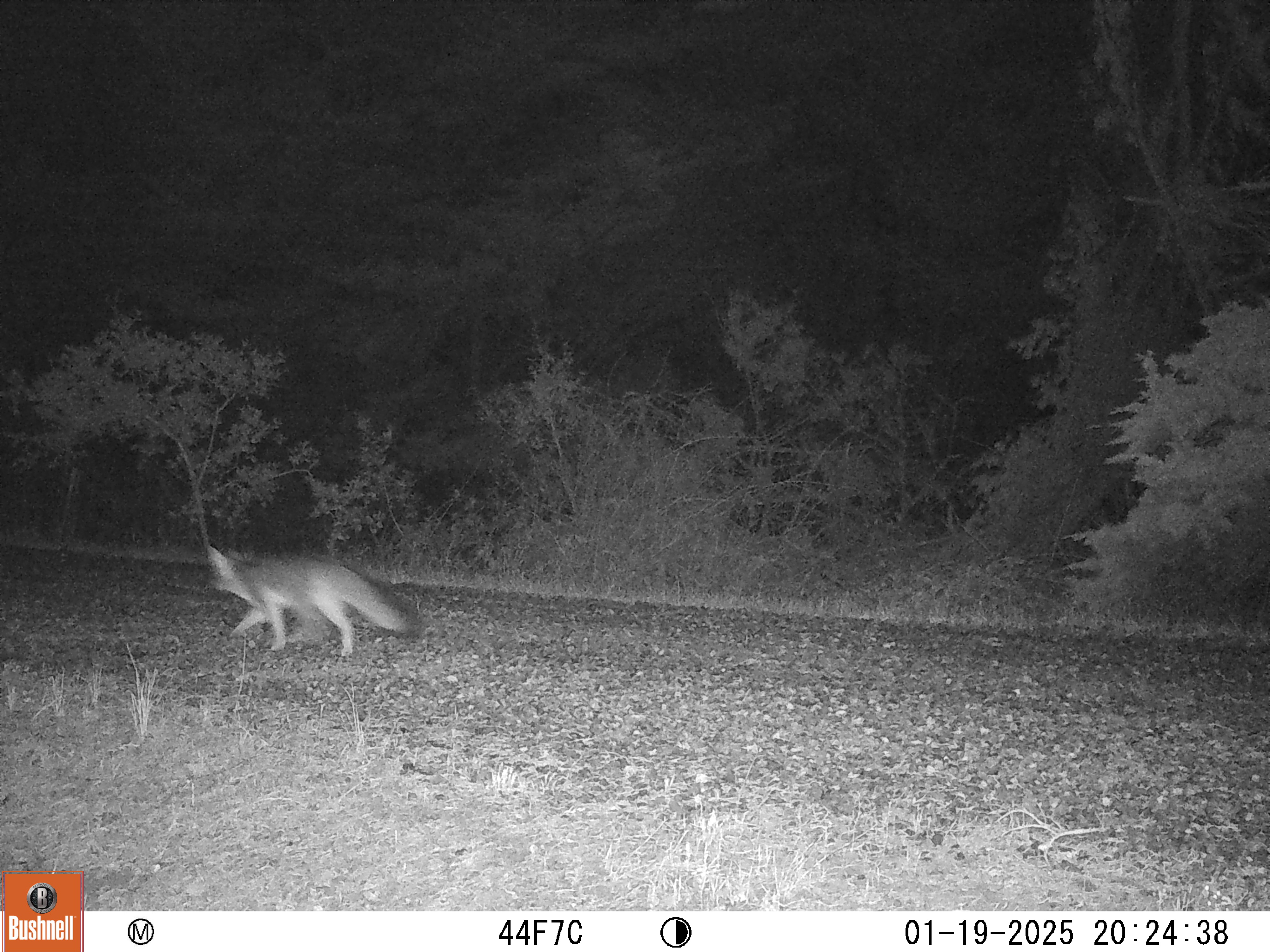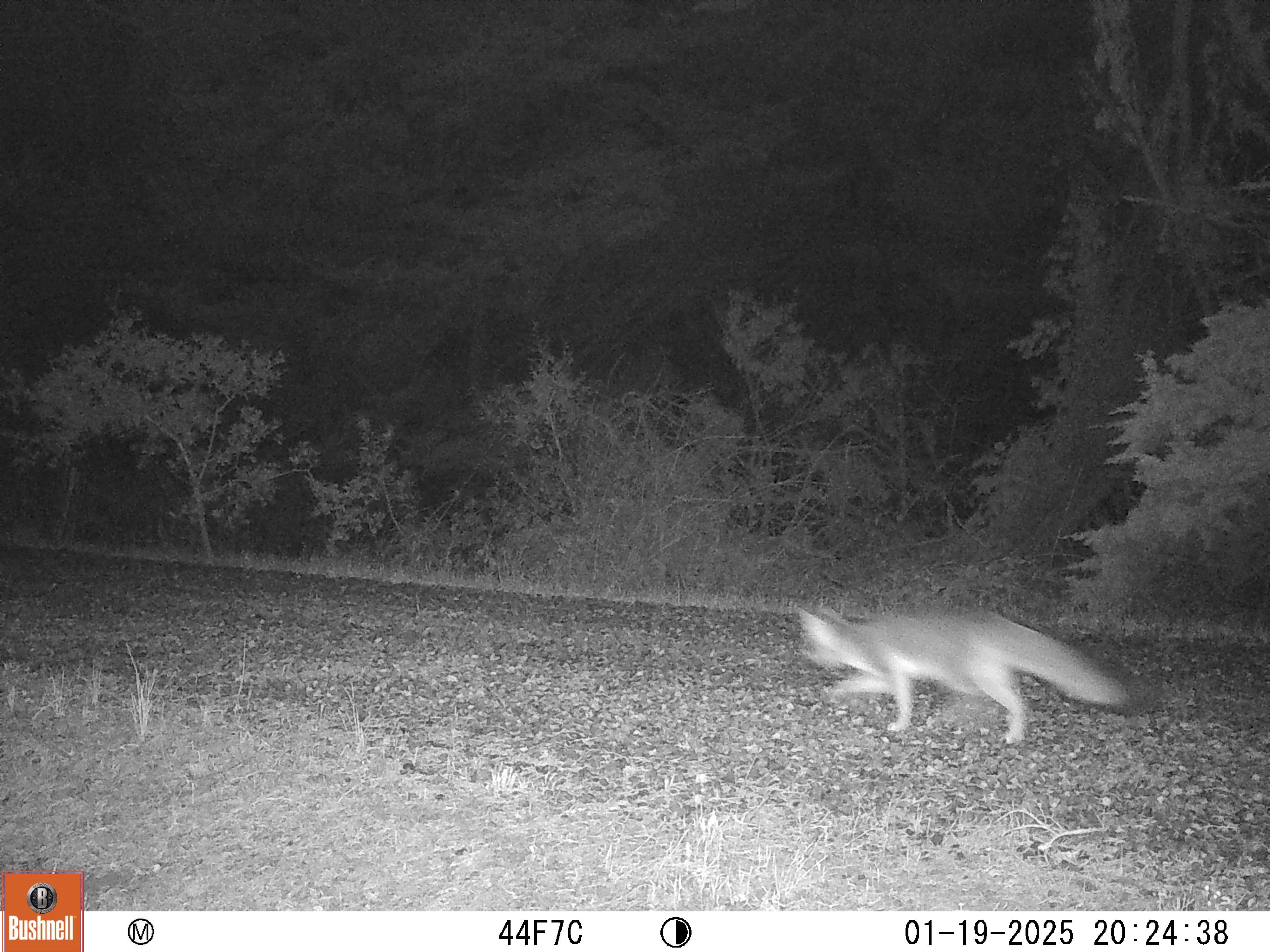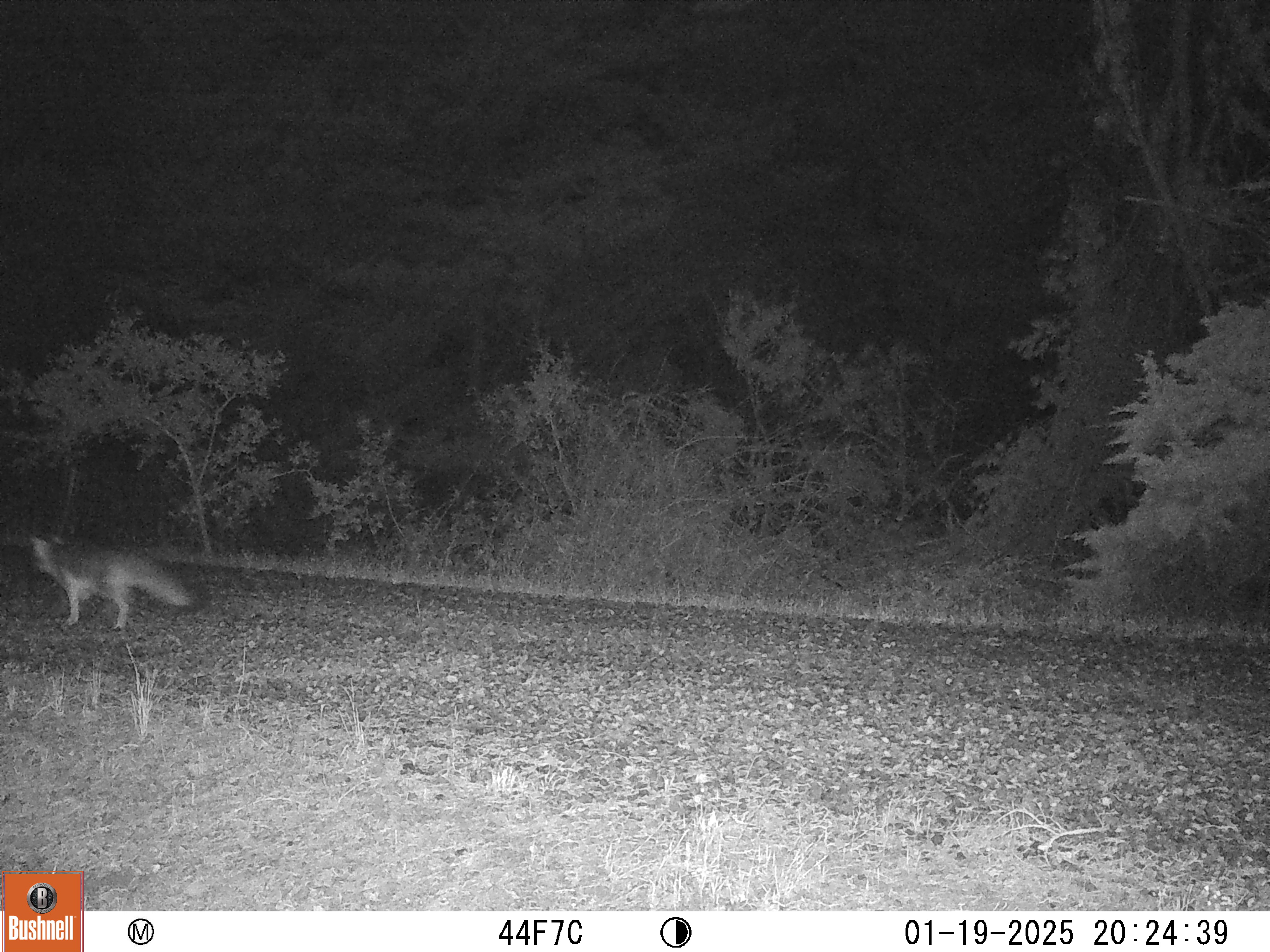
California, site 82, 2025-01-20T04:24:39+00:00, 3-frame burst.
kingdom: Animalia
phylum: Chordata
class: Mammalia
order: Carnivora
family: Canidae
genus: Urocyon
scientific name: Urocyon cinereoargenteus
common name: gray fox